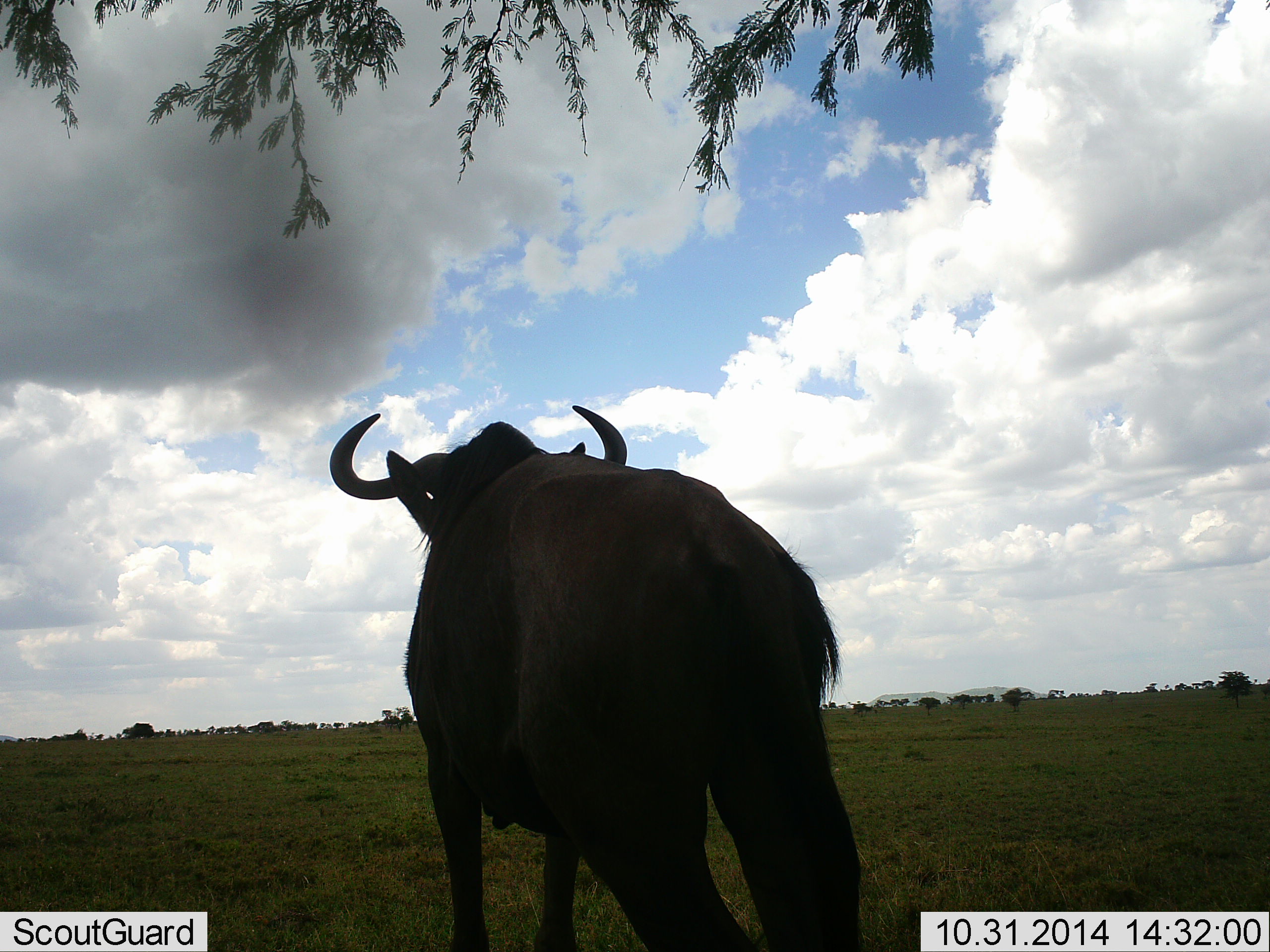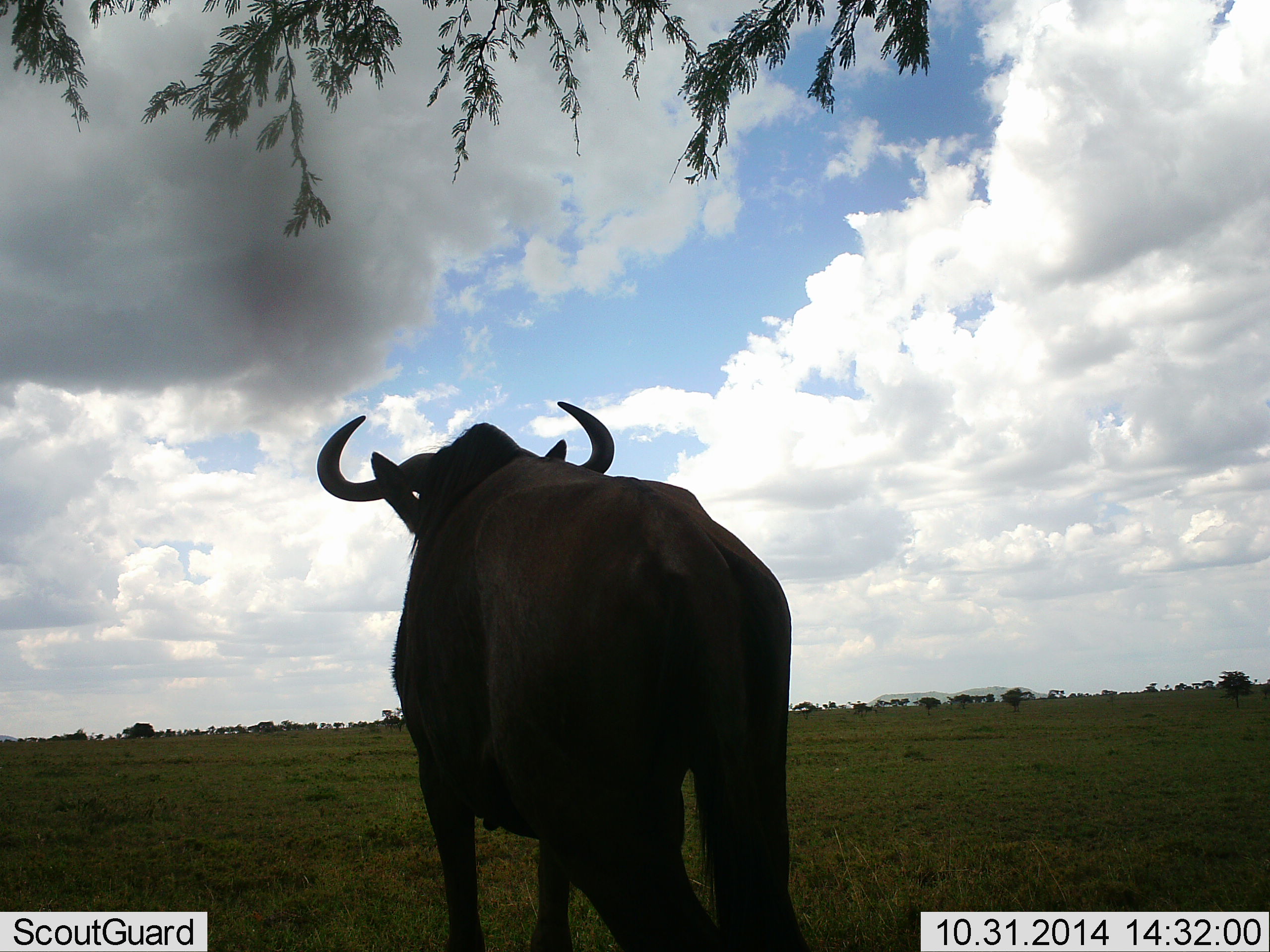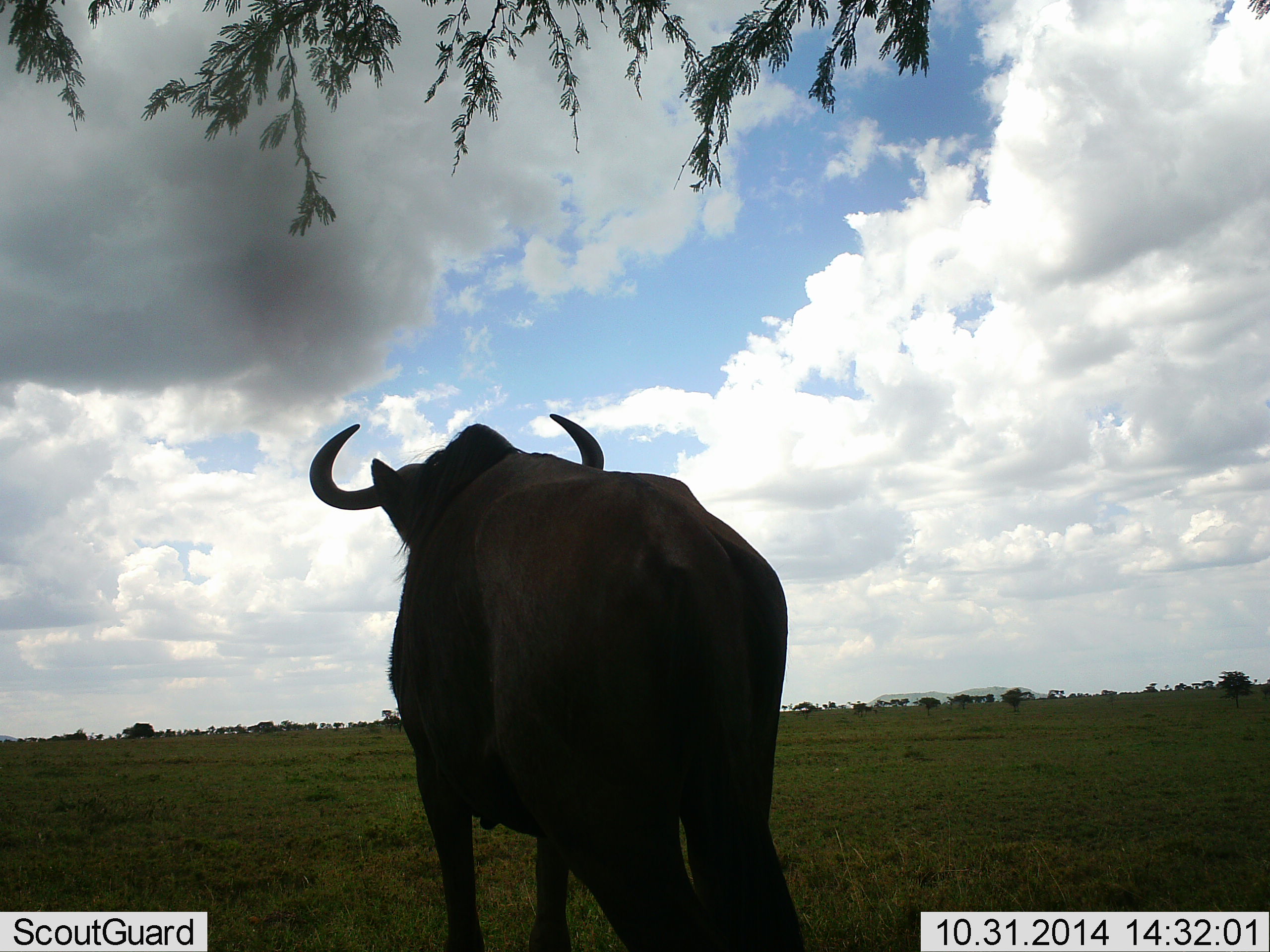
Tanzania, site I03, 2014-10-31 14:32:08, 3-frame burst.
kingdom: Animalia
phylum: Chordata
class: Mammalia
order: Artiodactyla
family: Bovidae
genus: Connochaetes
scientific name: Connochaetes taurinus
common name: blue wildebeest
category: wildebeest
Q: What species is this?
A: Wildebeest (blue wildebeest) (Connochaetes taurinus).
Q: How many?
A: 1.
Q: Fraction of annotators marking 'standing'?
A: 100%.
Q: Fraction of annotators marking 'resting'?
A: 0%.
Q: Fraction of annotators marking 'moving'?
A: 0%.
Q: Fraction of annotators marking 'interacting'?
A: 0%.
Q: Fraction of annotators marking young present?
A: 0%.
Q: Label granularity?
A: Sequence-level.